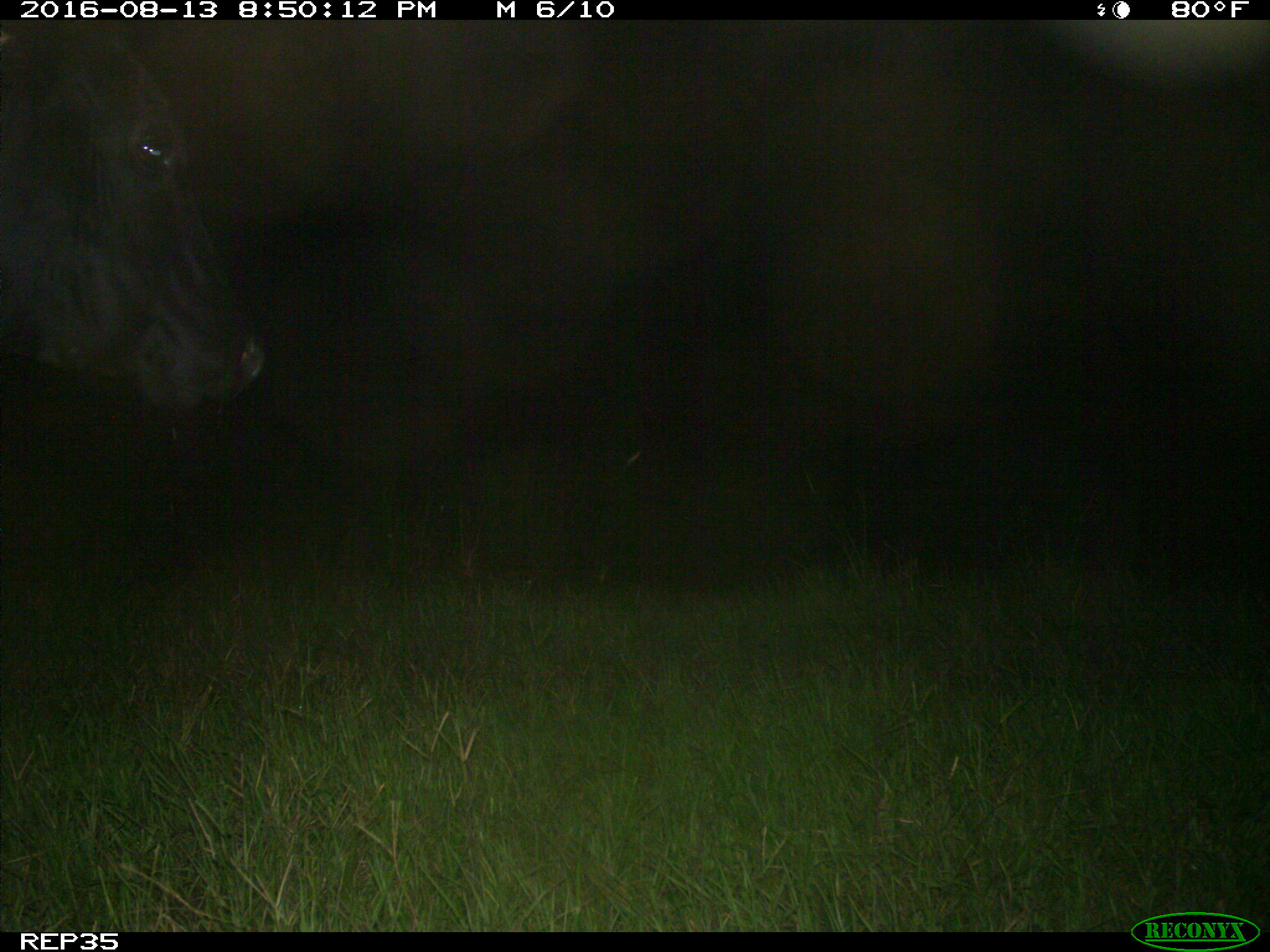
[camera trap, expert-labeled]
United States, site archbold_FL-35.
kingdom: Animalia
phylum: Chordata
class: Mammalia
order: Artiodactyla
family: Bovidae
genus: Bos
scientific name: Bos taurus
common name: domestic cow